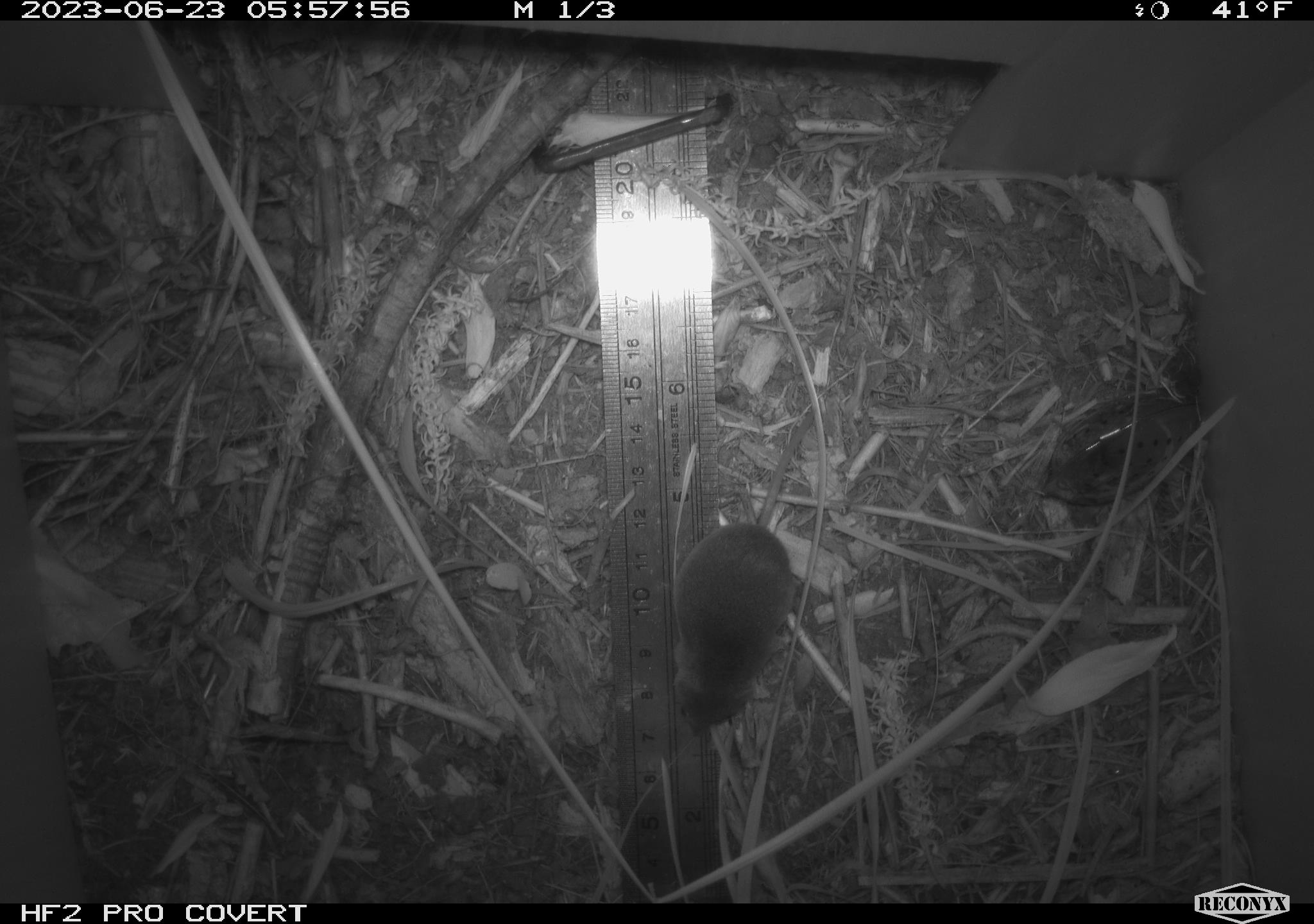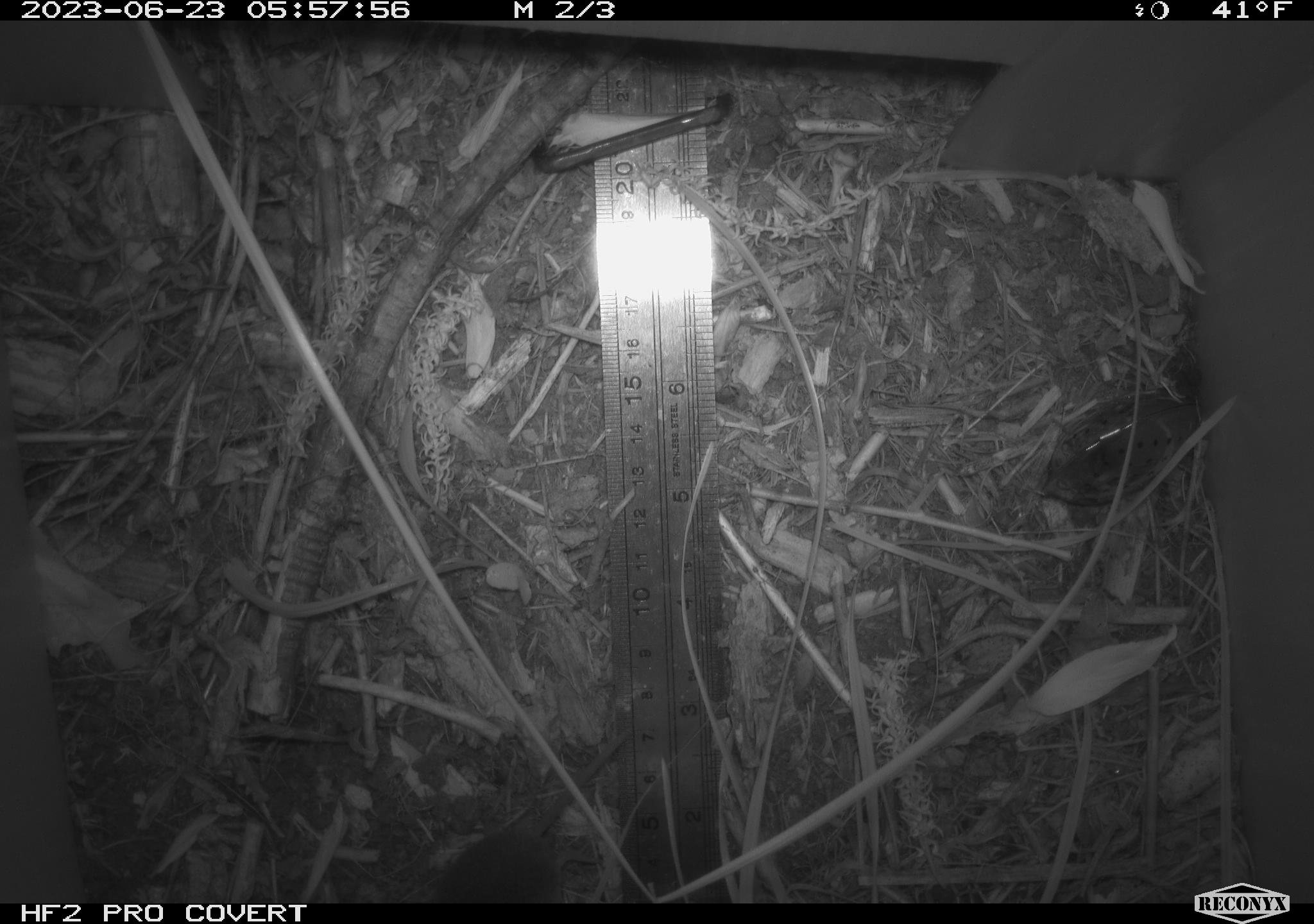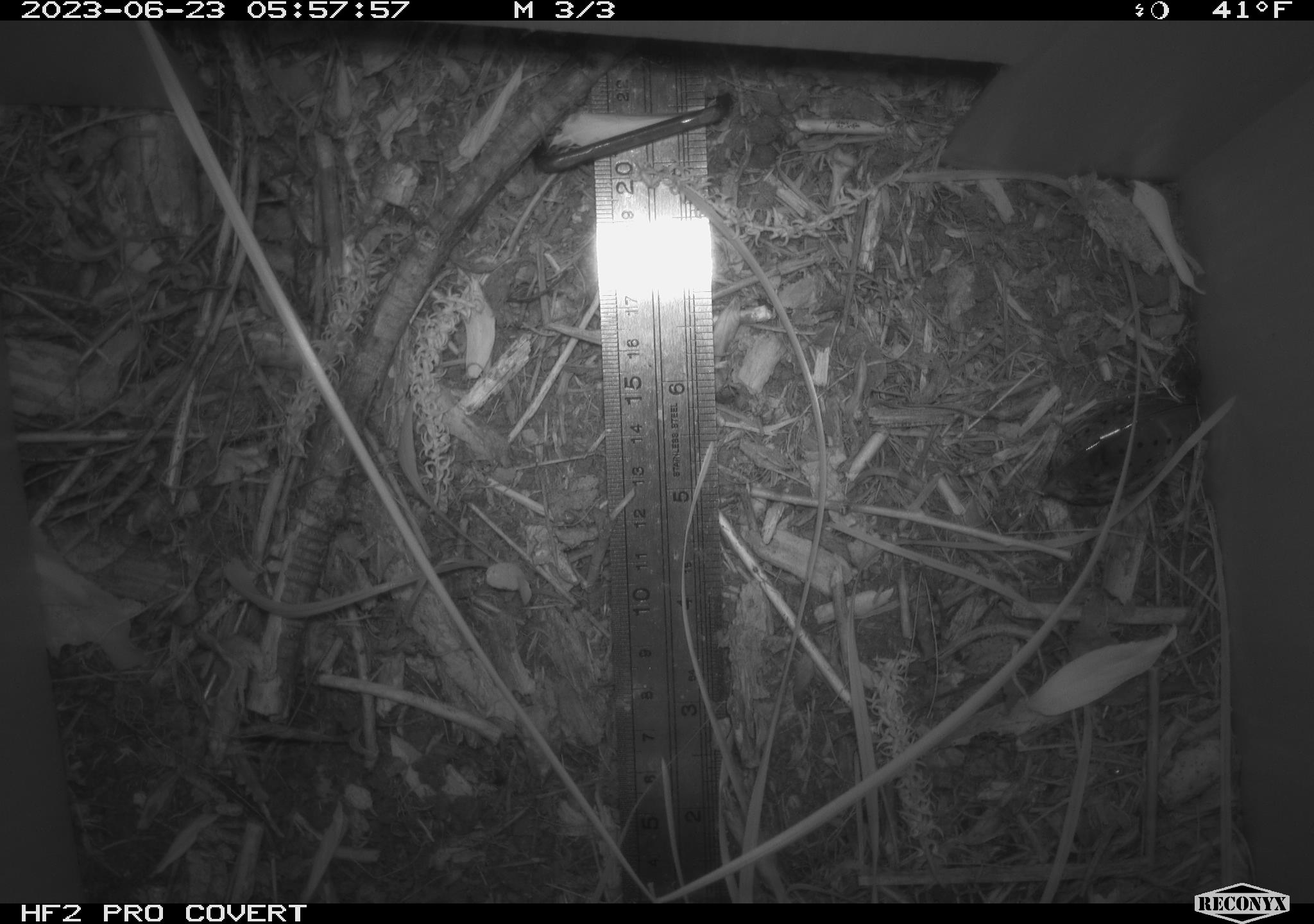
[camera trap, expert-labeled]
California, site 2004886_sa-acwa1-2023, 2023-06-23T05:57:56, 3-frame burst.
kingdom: Animalia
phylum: Chordata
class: Mammalia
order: Eulipotyphla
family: Soricidae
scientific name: Soricidae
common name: shrews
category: soricidae family